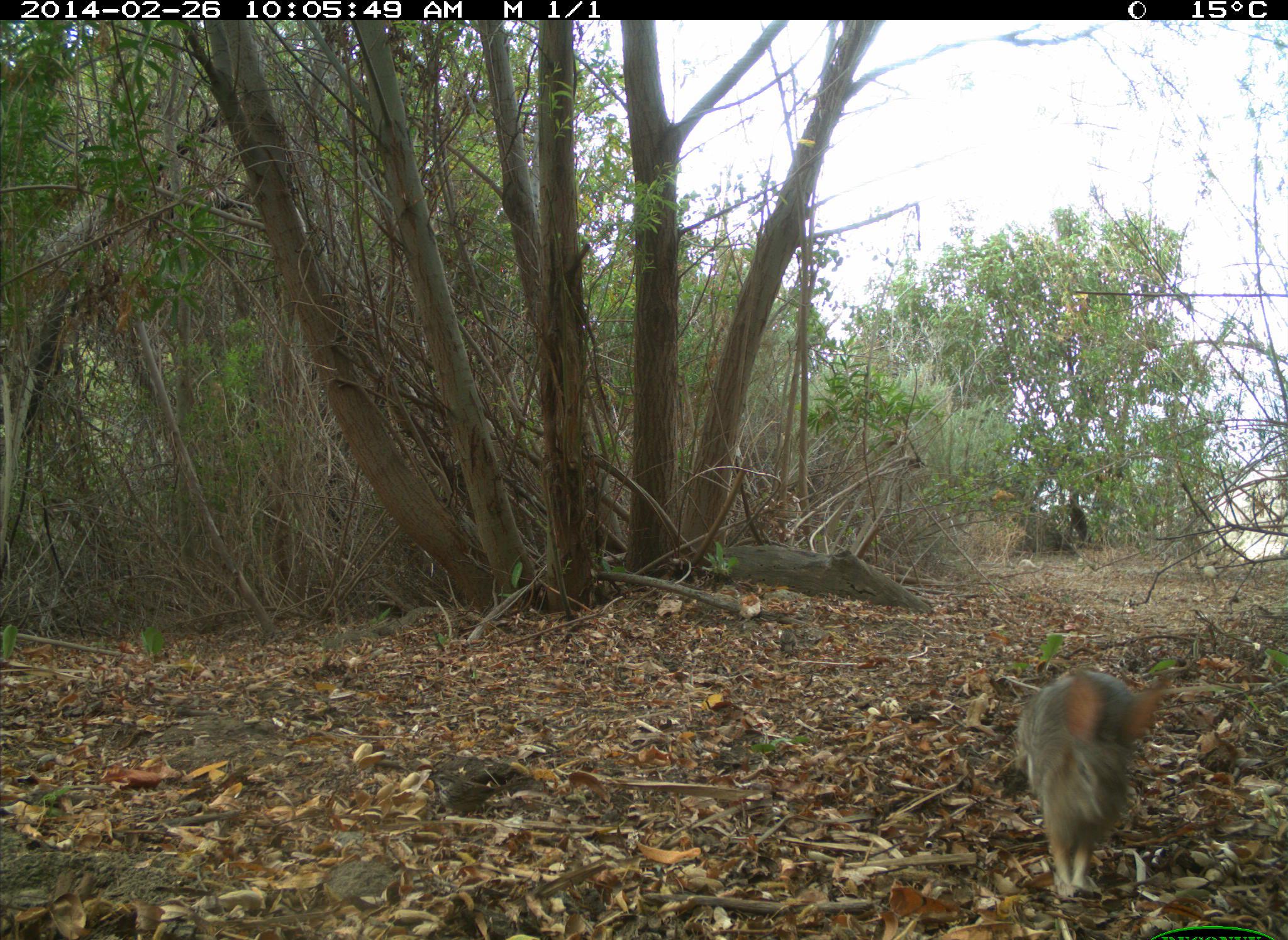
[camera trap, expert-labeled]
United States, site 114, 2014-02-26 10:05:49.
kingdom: Animalia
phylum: Chordata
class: Mammalia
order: Lagomorpha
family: Leporidae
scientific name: Leporidae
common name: rabbits and hares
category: rabbit